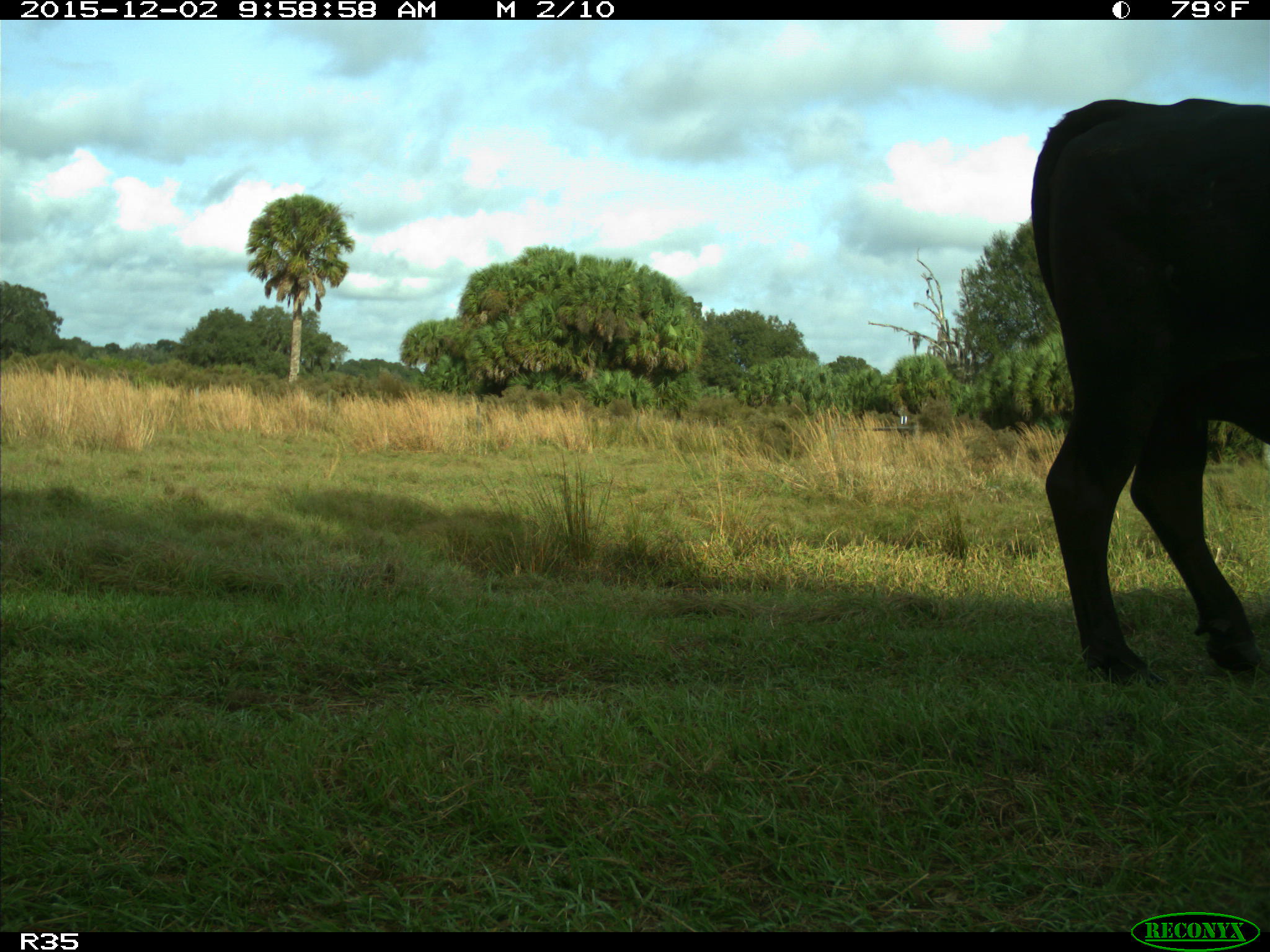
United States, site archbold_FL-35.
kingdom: Animalia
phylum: Chordata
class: Mammalia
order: Artiodactyla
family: Bovidae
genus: Bos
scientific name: Bos taurus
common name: domestic cow